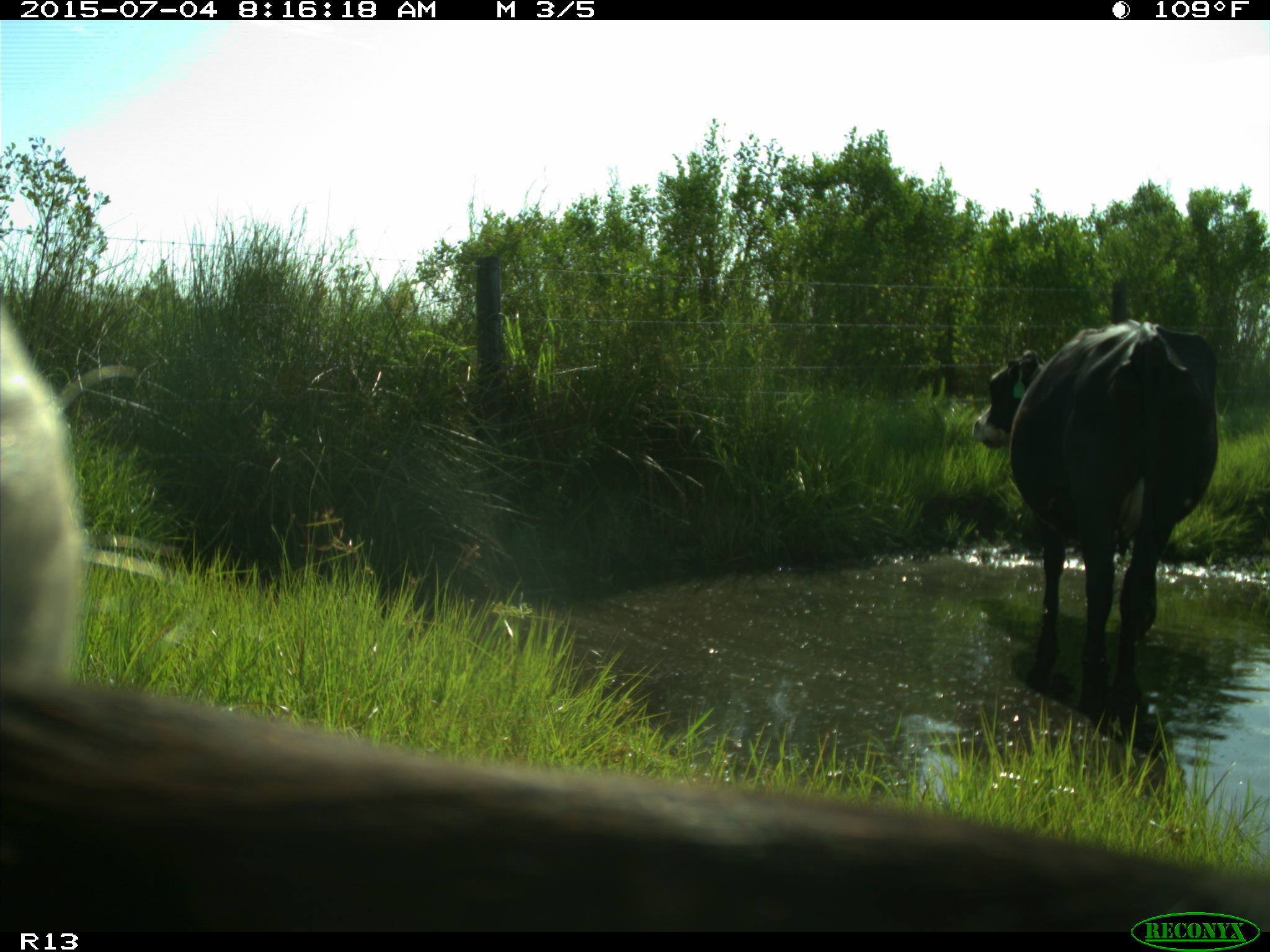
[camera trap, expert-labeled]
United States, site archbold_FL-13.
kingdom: Animalia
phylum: Chordata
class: Mammalia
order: Artiodactyla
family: Bovidae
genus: Bos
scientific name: Bos taurus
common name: domestic cow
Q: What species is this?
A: Bos taurus (domestic cow).